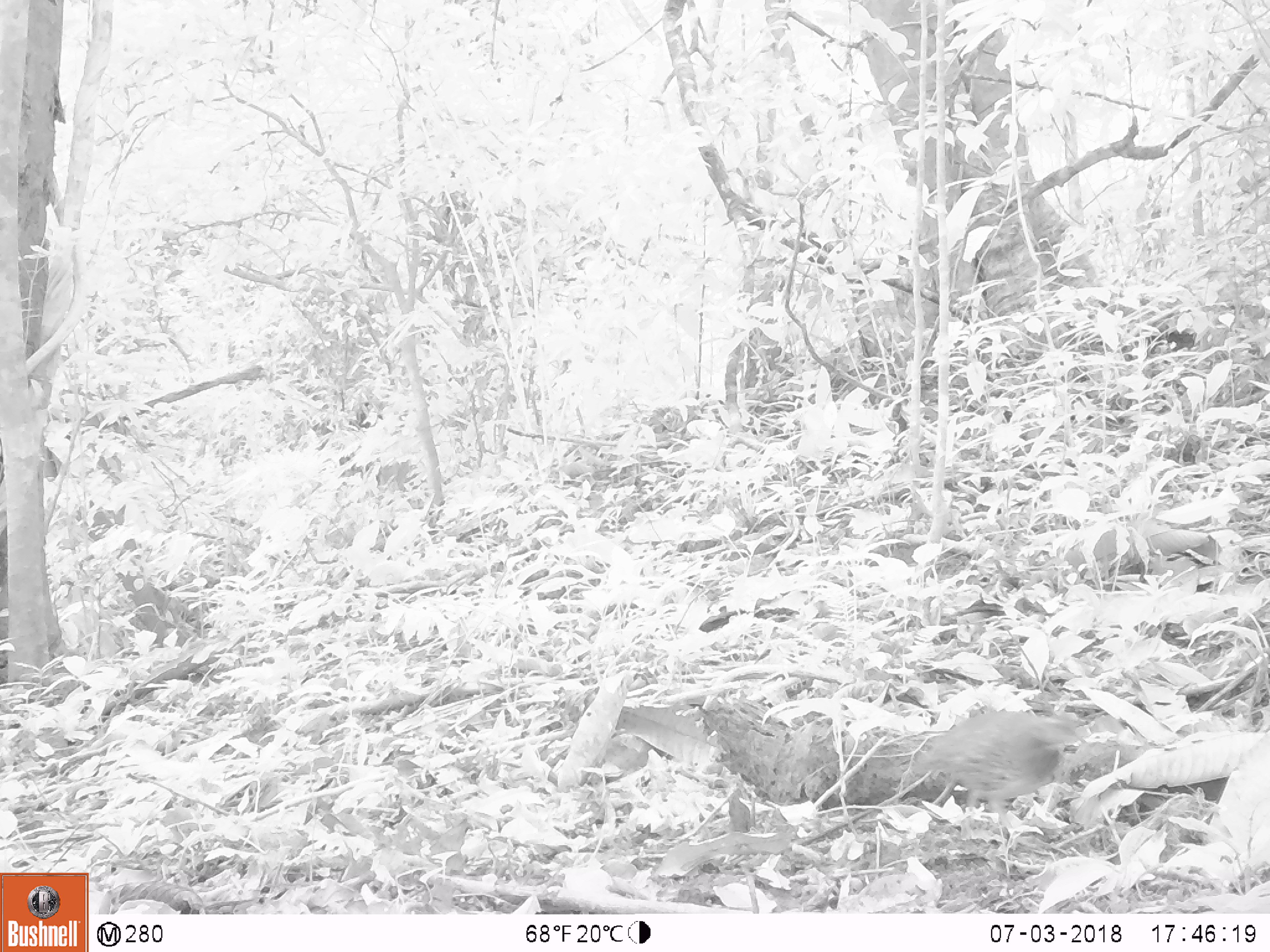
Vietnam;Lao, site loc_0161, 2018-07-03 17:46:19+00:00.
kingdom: Animalia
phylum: Chordata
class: Aves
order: Galliformes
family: Phasianidae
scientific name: Phasianidae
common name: partridge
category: unidentified partridge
Unidentified partridge (partridge) (Phasianidae). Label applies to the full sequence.